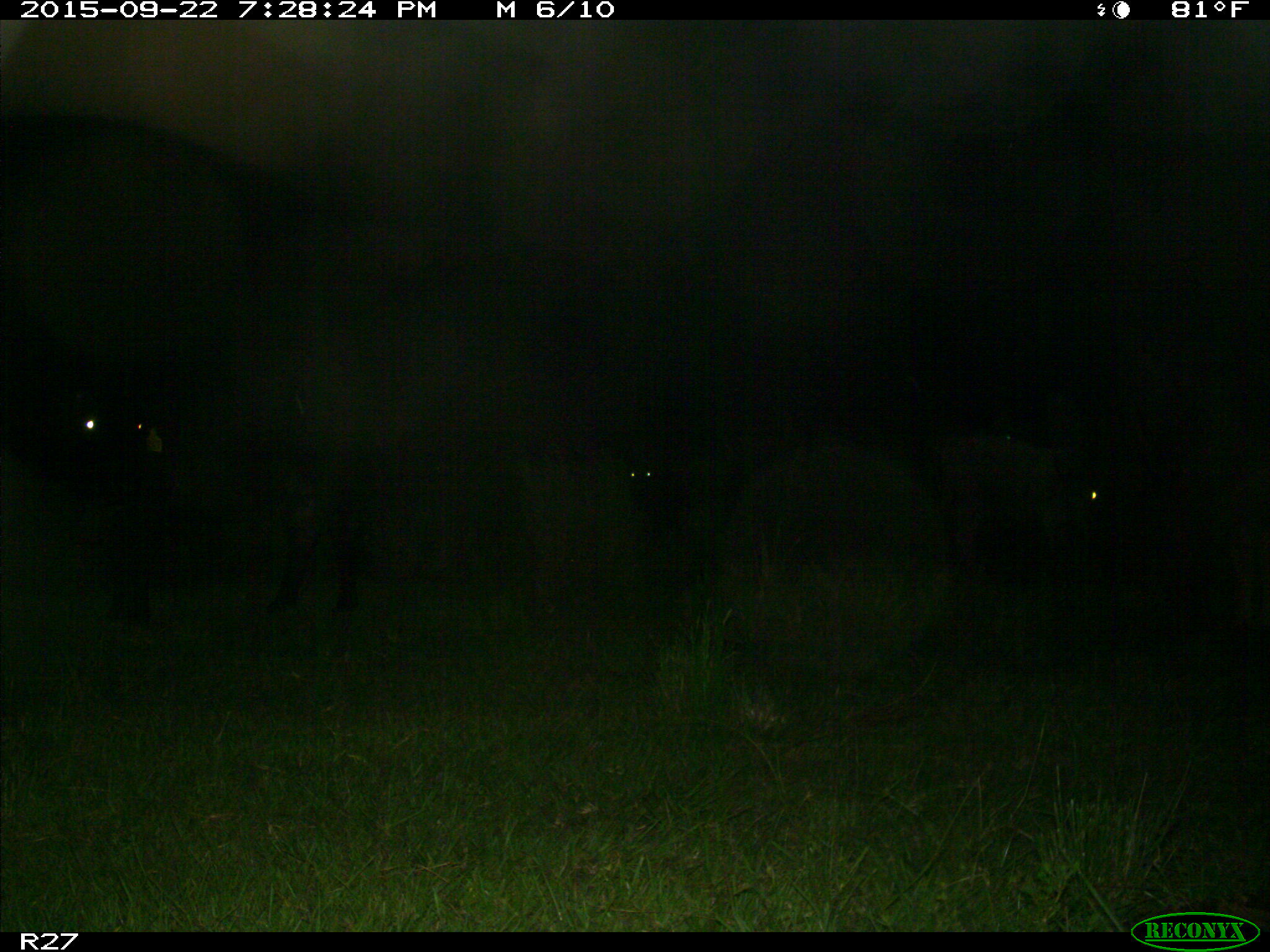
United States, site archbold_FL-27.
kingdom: Animalia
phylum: Chordata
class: Mammalia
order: Artiodactyla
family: Bovidae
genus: Bos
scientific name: Bos taurus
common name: domestic cow